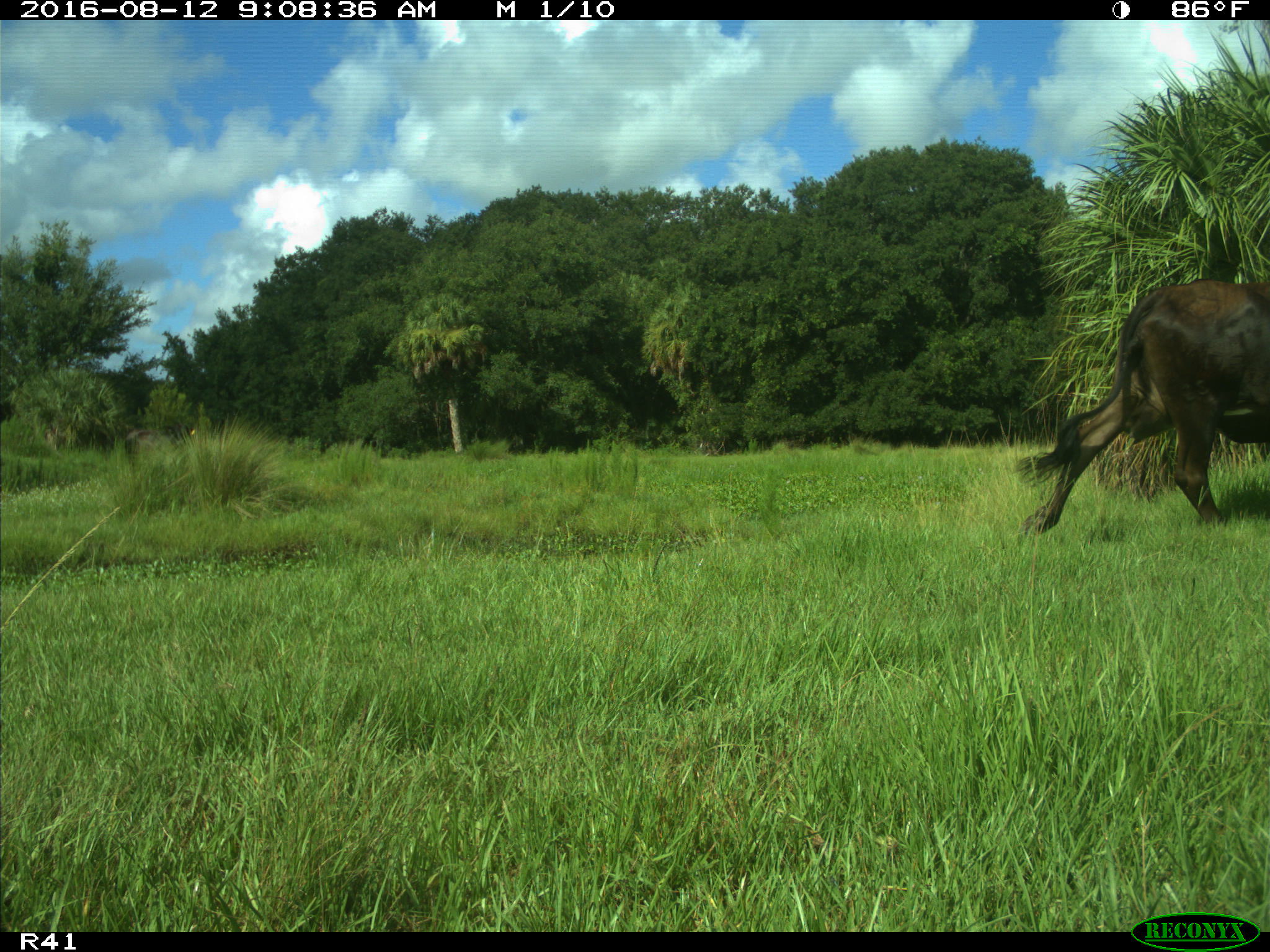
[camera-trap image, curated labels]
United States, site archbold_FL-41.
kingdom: Animalia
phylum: Chordata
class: Mammalia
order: Artiodactyla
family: Bovidae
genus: Bos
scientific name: Bos taurus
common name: domestic cow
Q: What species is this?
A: Bos taurus (domestic cow).